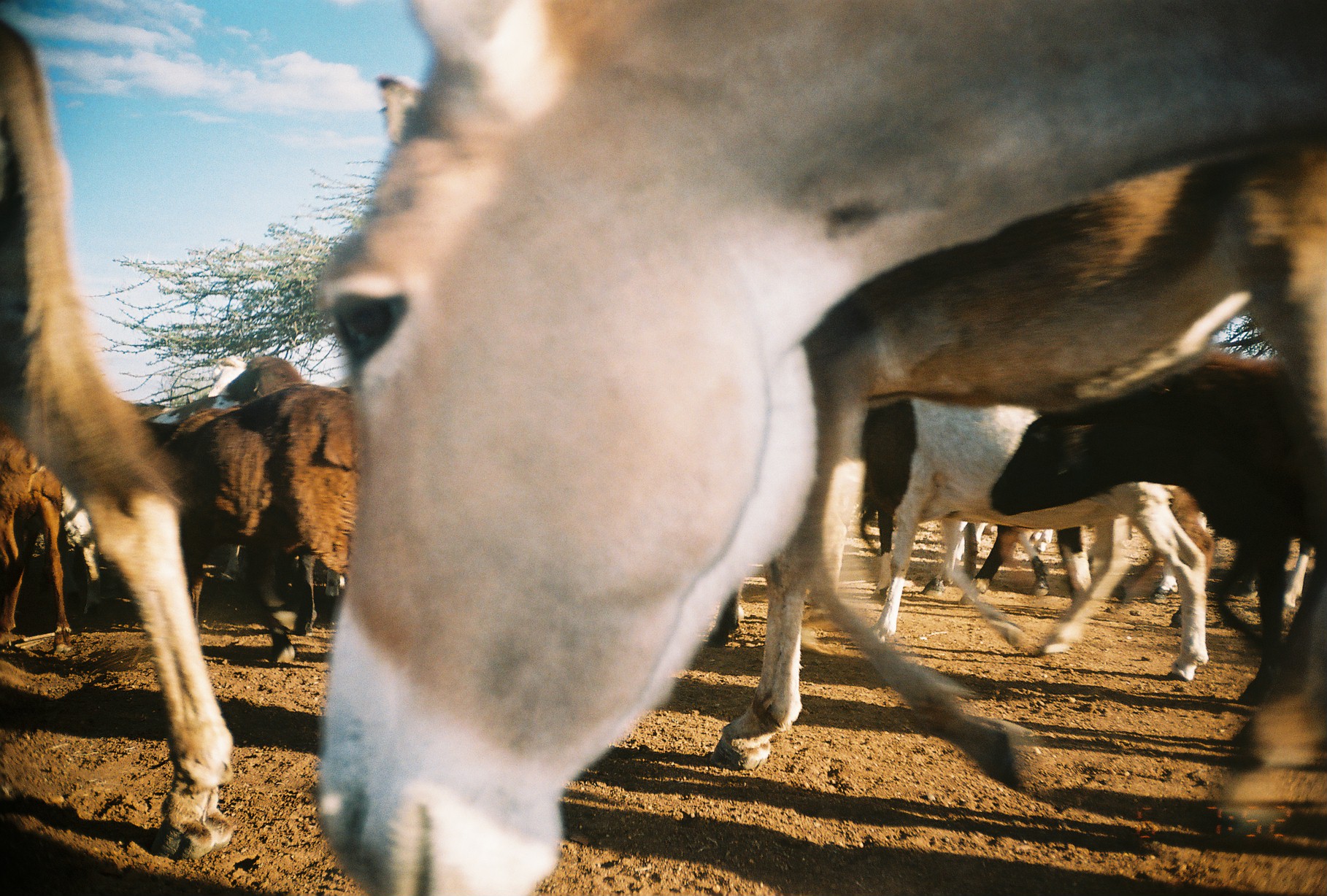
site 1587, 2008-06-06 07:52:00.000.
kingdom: Animalia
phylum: Chordata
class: Mammalia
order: Artiodactyla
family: Bovidae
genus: Capra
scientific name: Capra aegagrus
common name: wild goat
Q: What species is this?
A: Capra aegagrus (wild goat).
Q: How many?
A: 1.